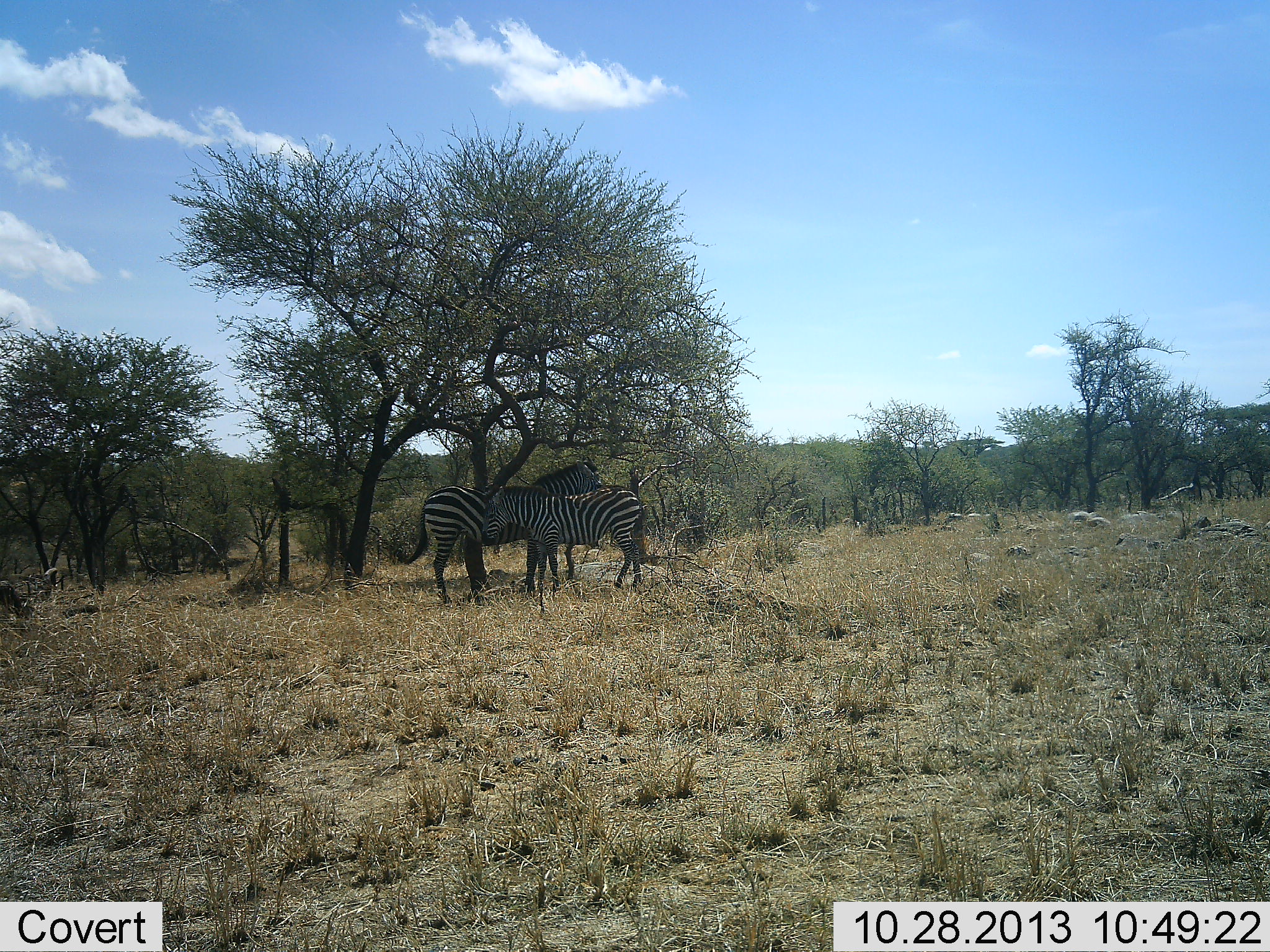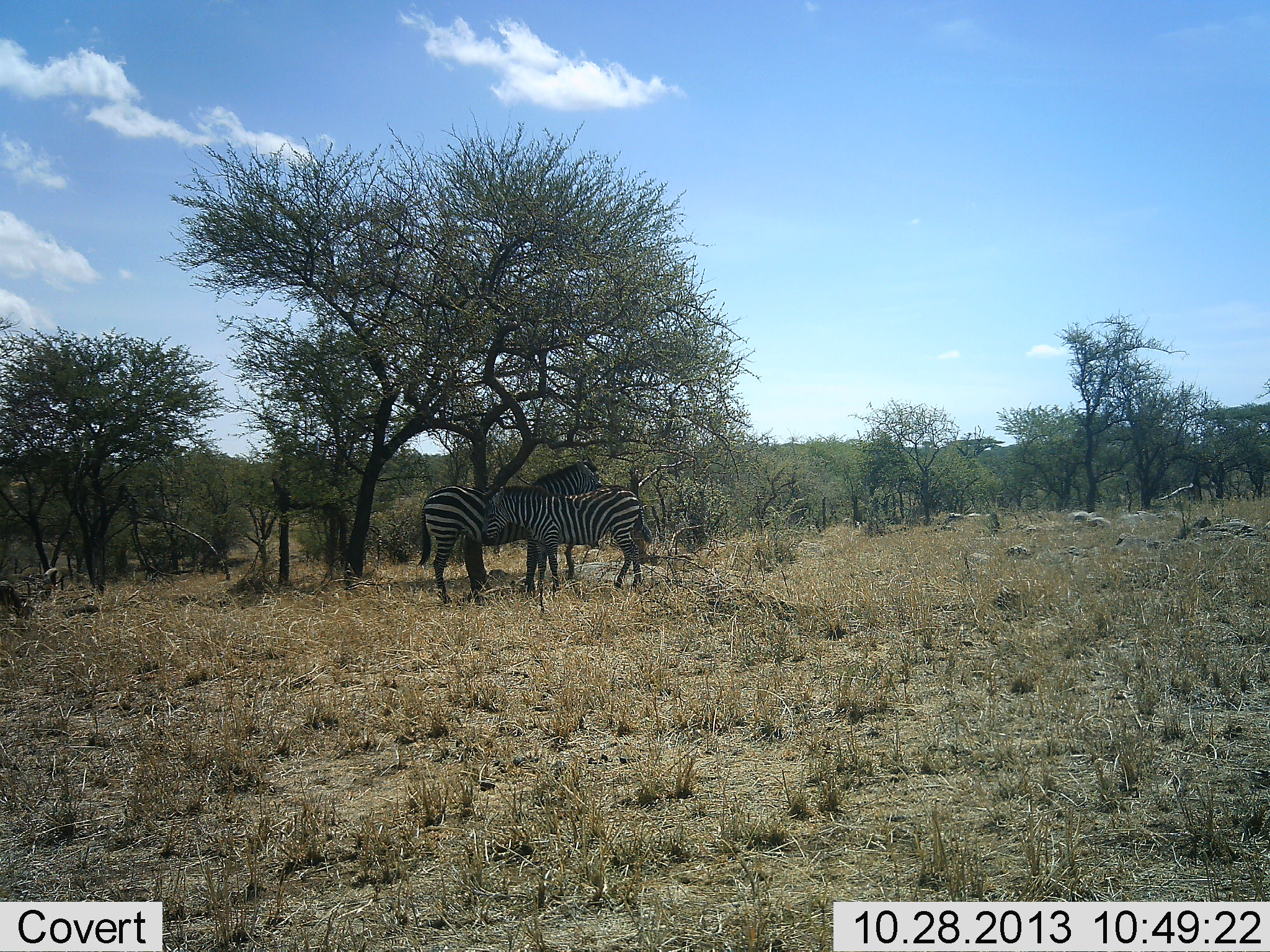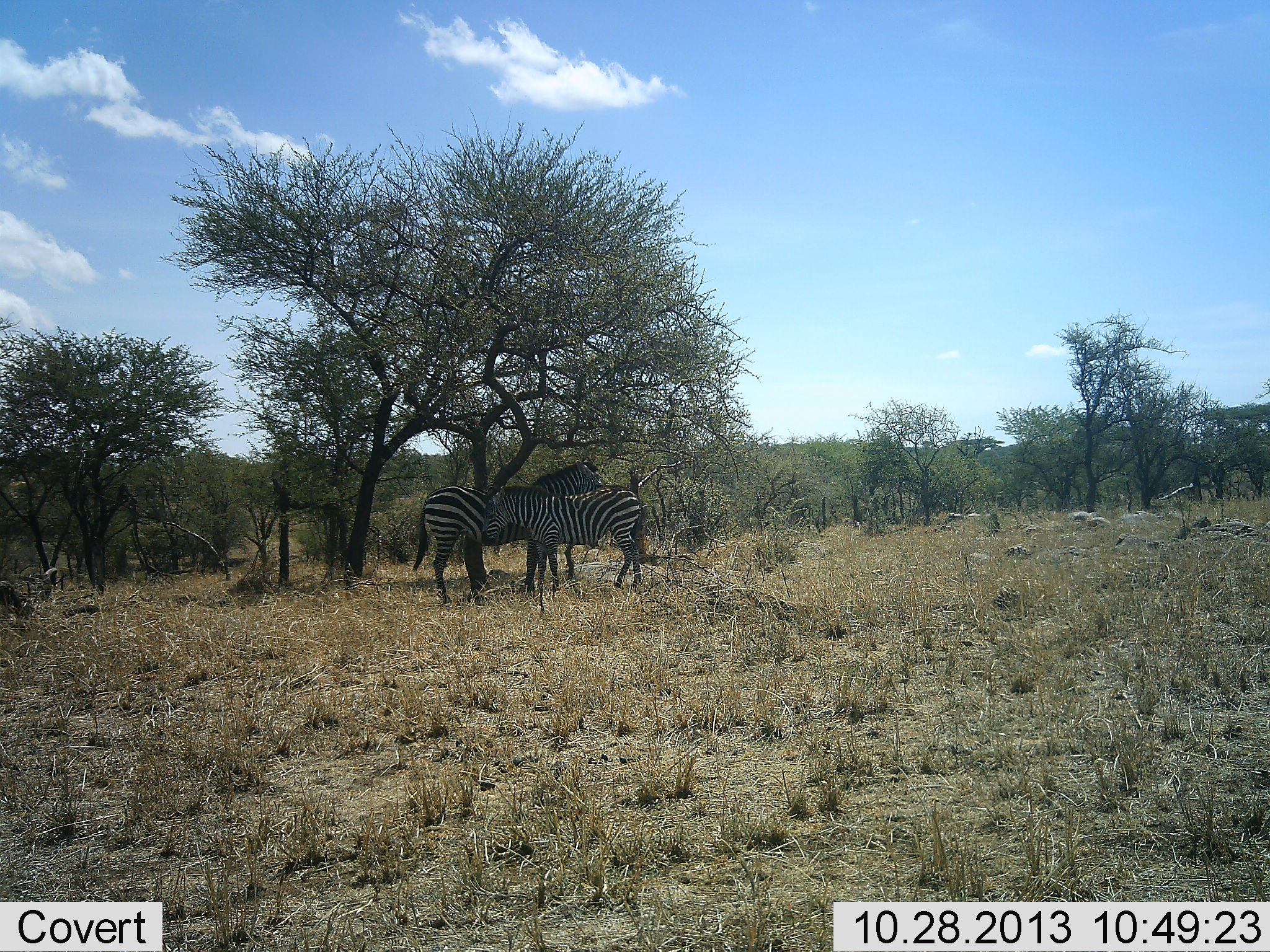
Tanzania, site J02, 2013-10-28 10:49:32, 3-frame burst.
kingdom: Animalia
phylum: Chordata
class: Mammalia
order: Perissodactyla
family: Equidae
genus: Equus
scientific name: Equus quagga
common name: plains zebra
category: zebra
Zebra (plains zebra) (Equus quagga), count 2. Behavior (volunteer vote fractions): standing 85%, resting 6%, moving 0%, interacting 24%. Young present (vote fraction): 6%. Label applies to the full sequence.